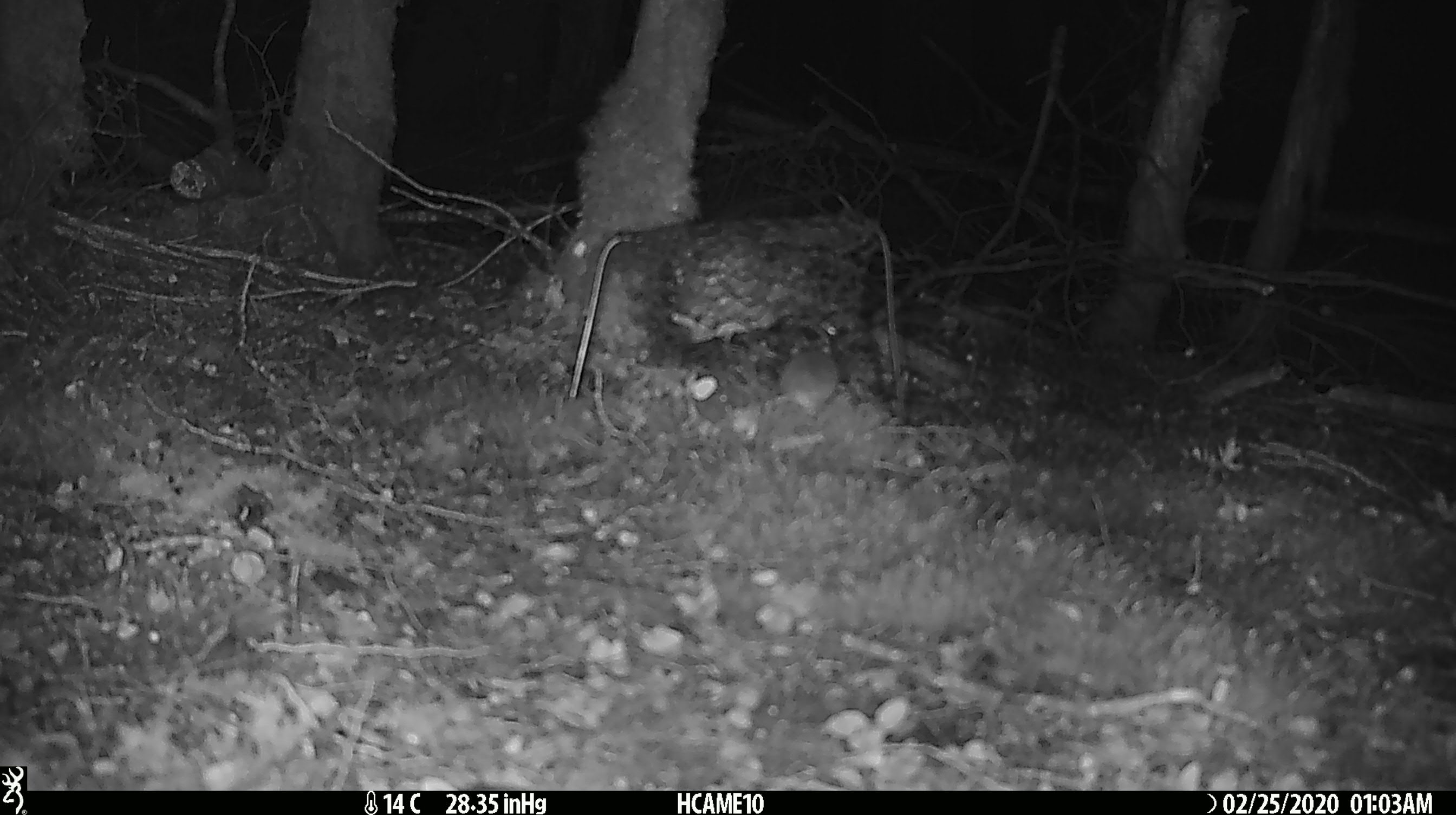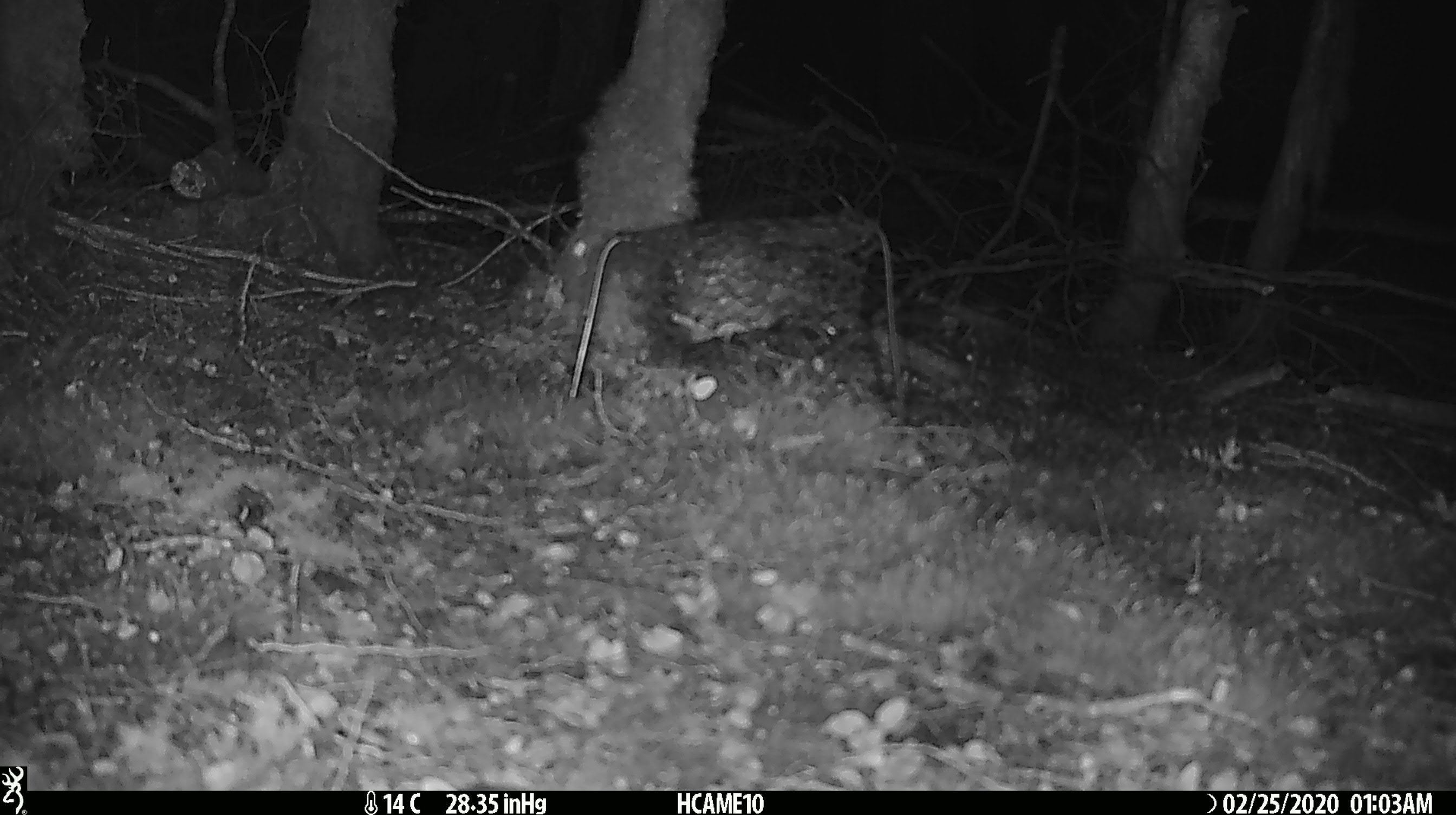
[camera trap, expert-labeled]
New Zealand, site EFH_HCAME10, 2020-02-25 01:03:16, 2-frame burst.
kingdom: Animalia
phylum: Chordata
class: Mammalia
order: Rodentia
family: Muridae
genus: Mus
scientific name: Mus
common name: mouse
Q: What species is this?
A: Mouse (Mus).